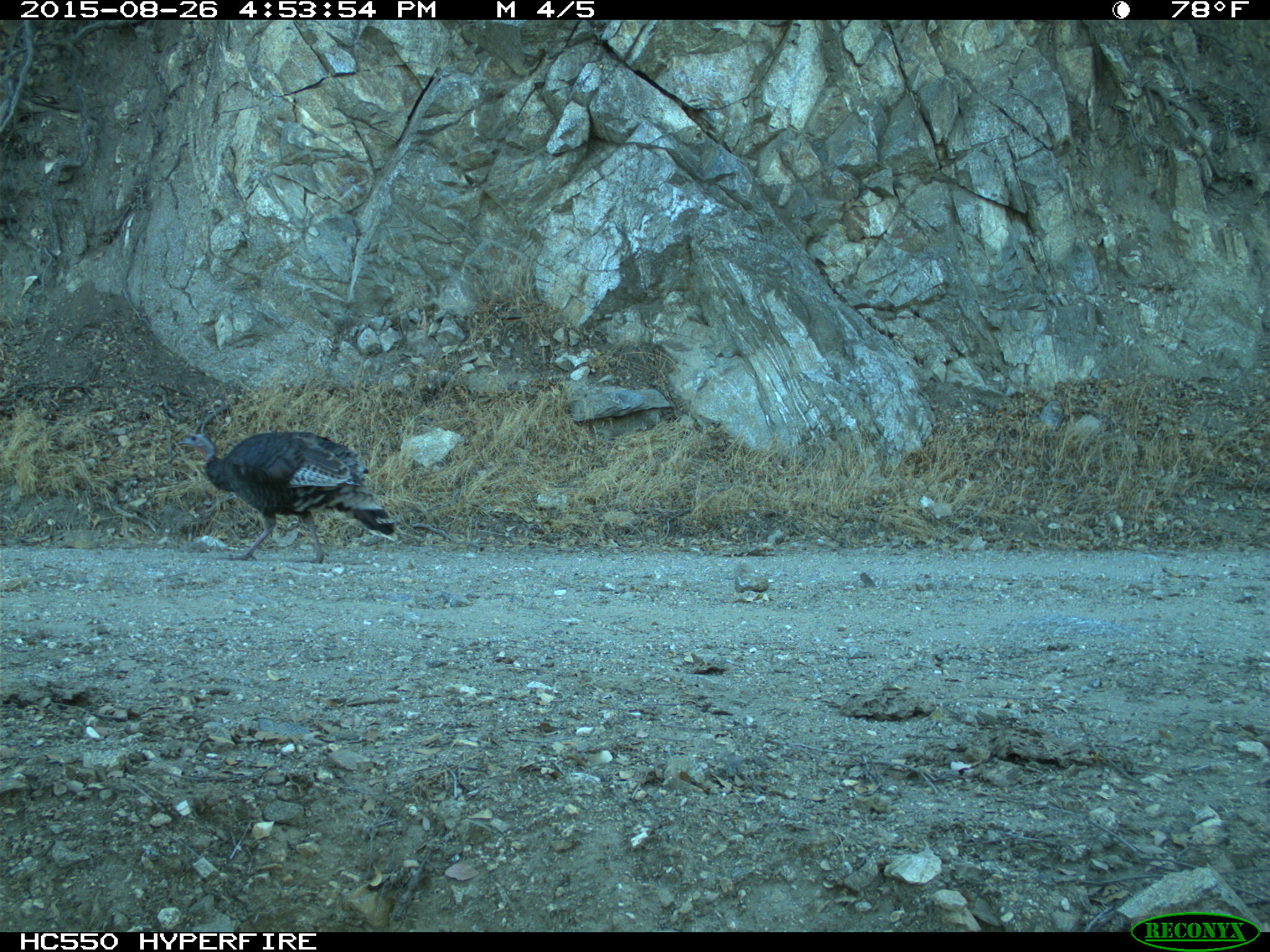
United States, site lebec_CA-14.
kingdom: Animalia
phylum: Chordata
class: Aves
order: Galliformes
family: Phasianidae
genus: Meleagris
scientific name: Meleagris gallopavo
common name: wild turkey